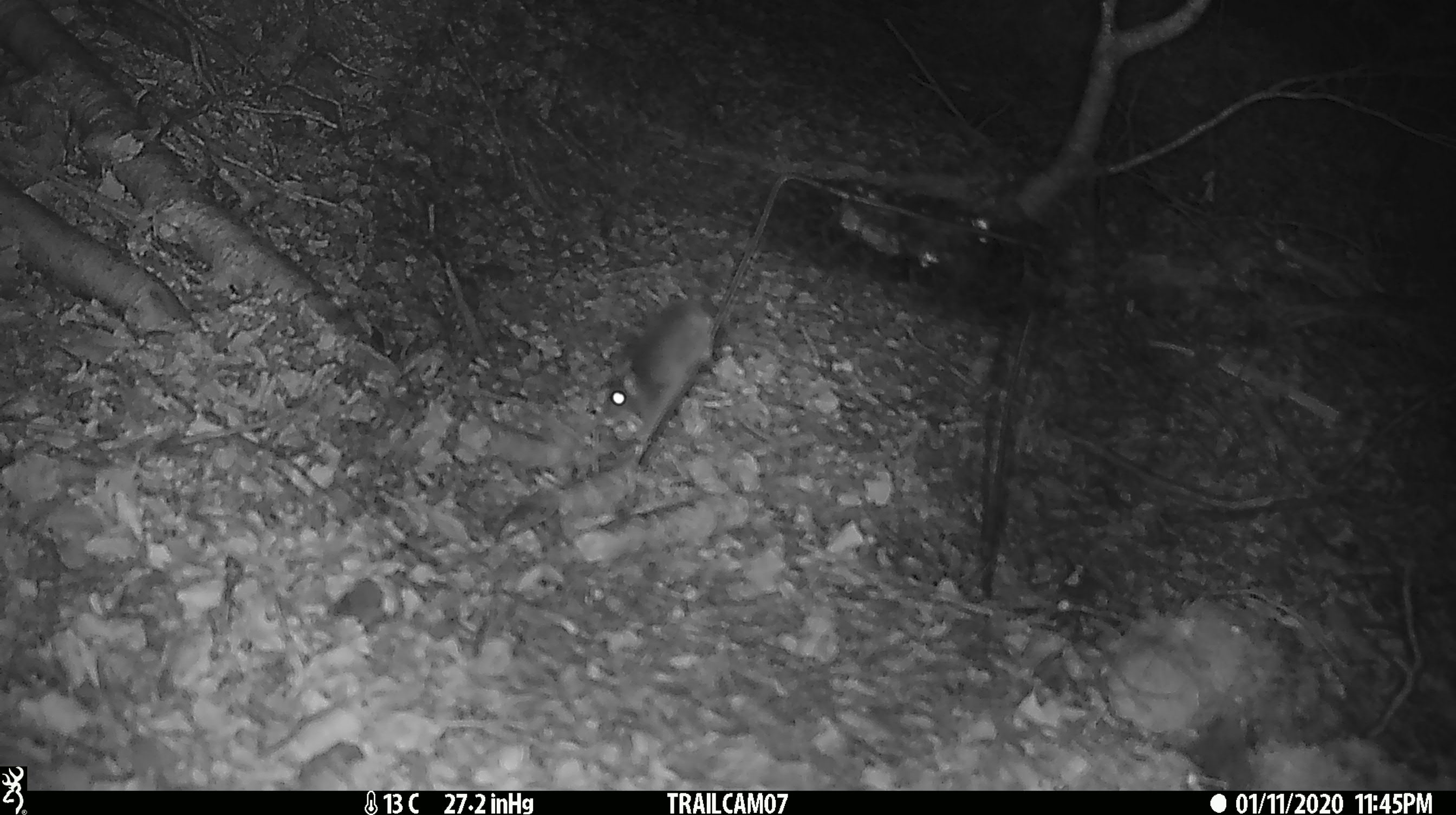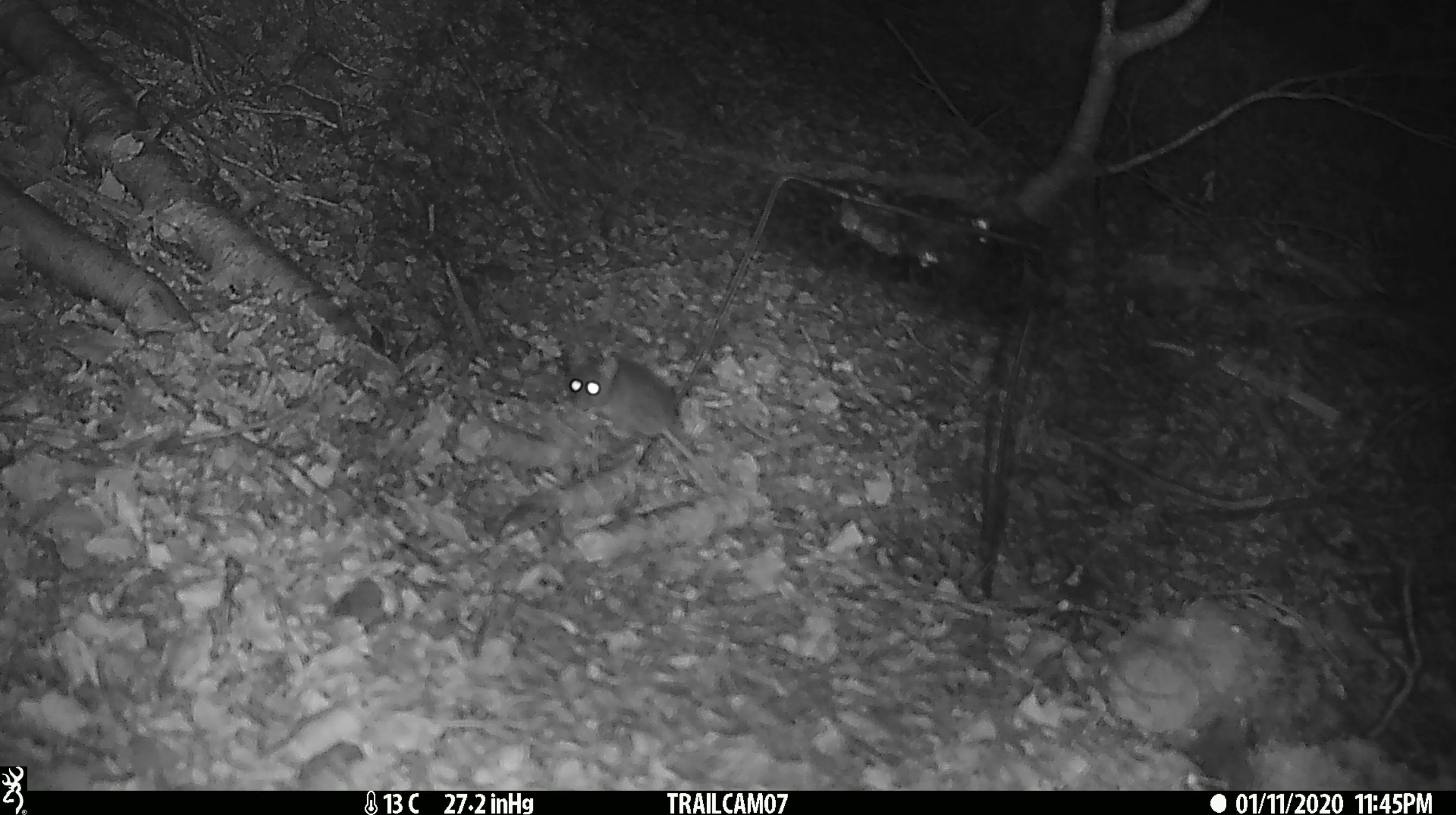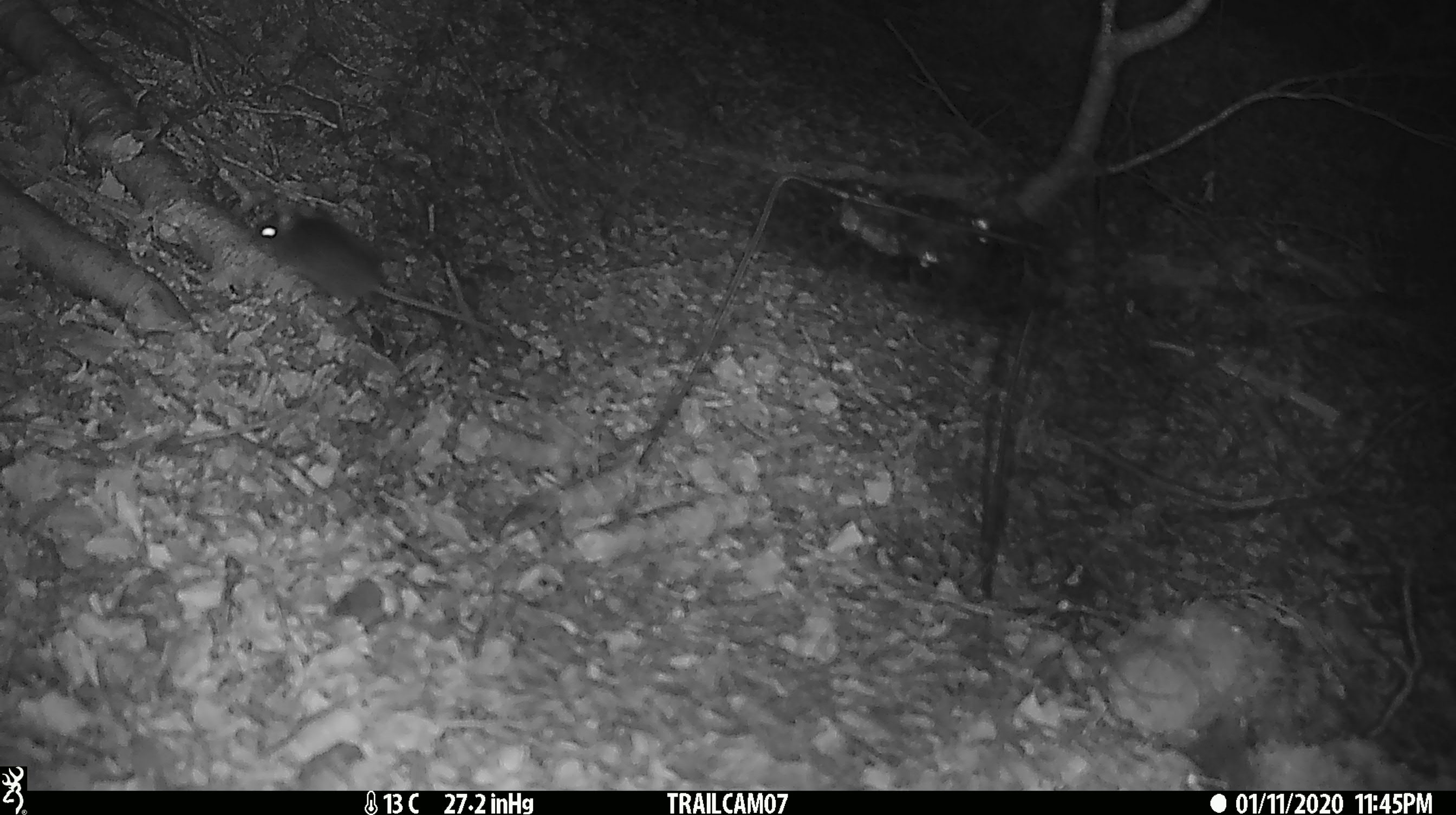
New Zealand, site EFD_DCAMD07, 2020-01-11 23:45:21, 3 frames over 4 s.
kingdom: Animalia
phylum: Chordata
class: Mammalia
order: Rodentia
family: Muridae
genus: Mus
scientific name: Mus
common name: mouse